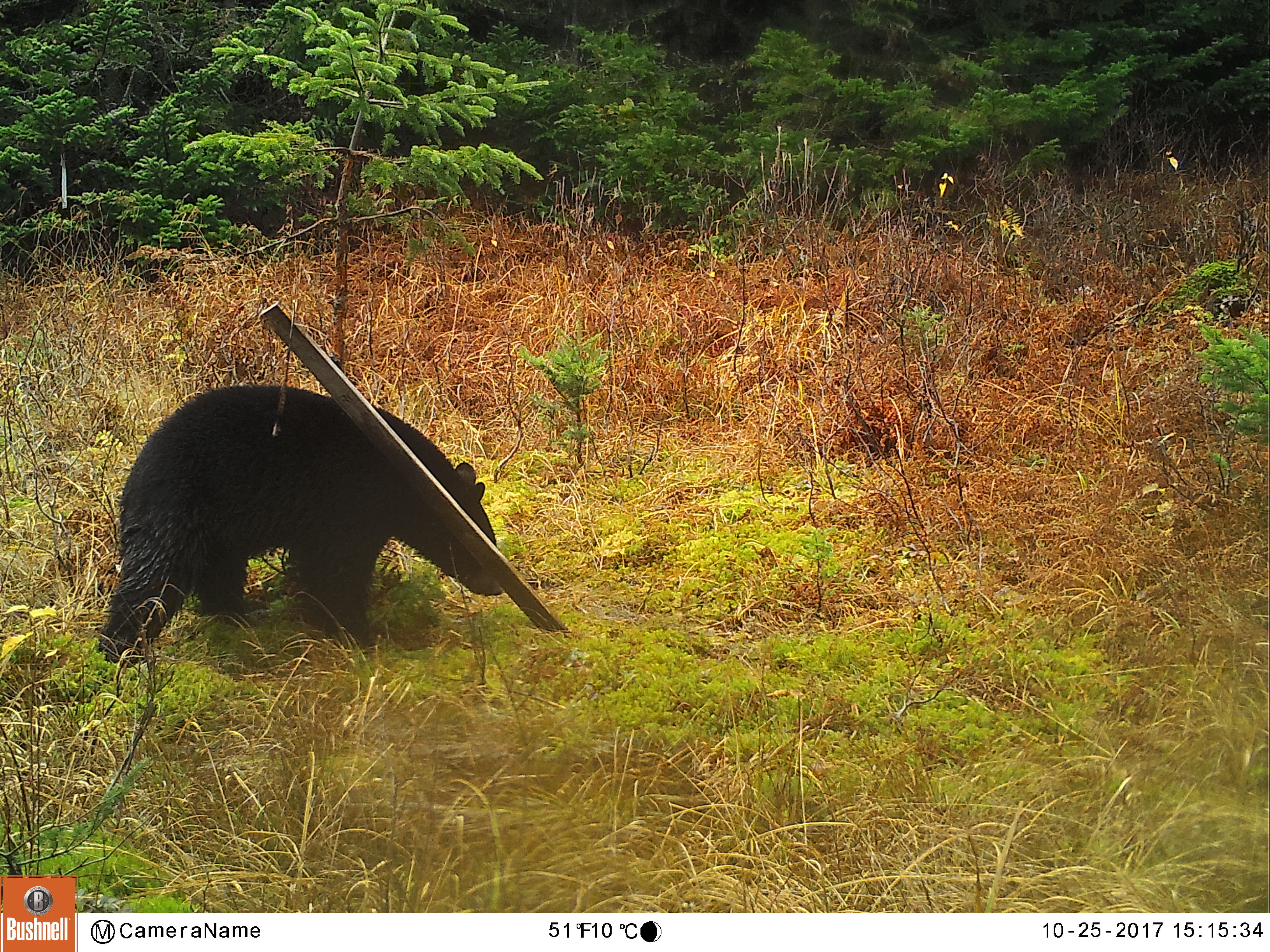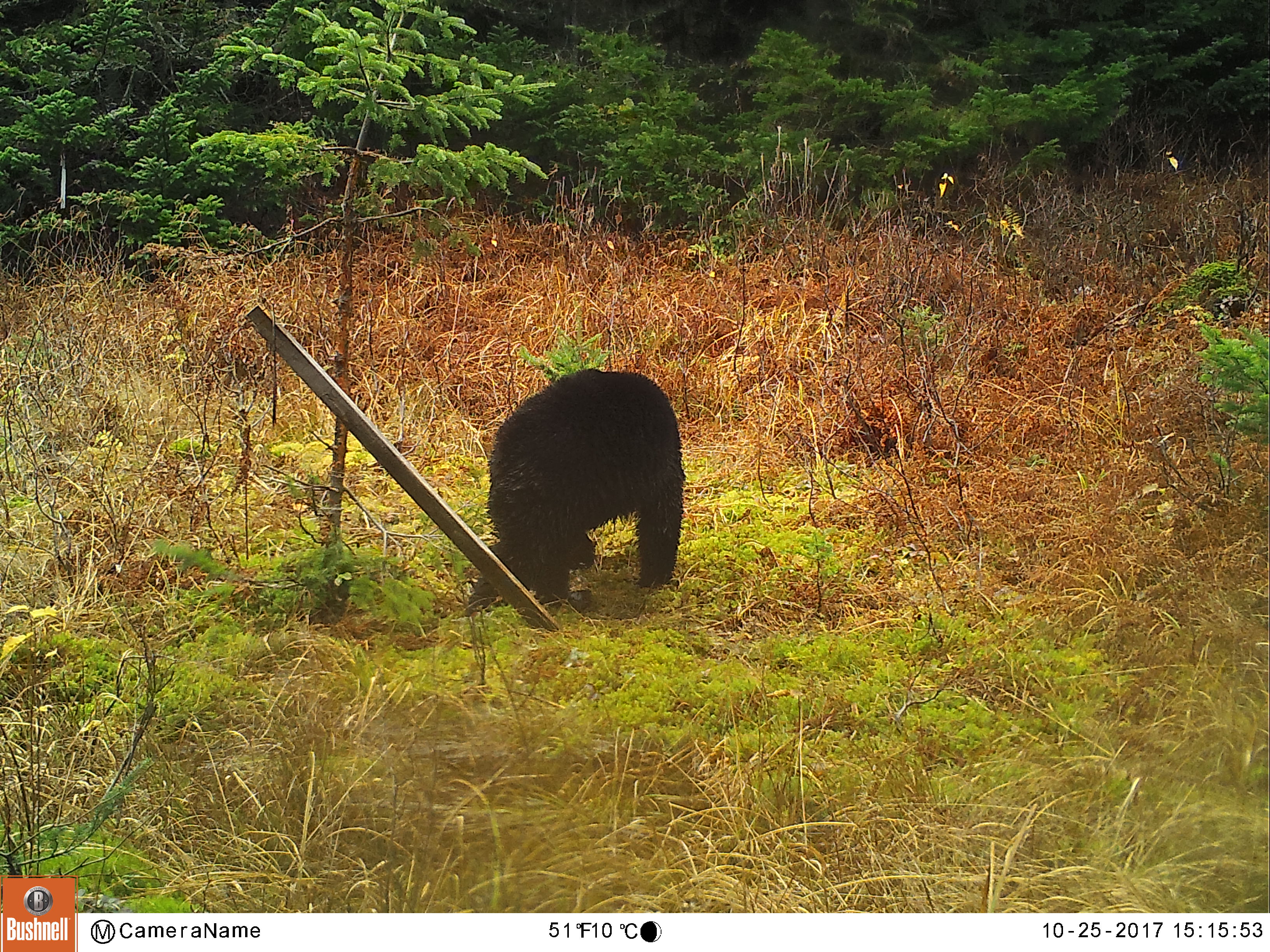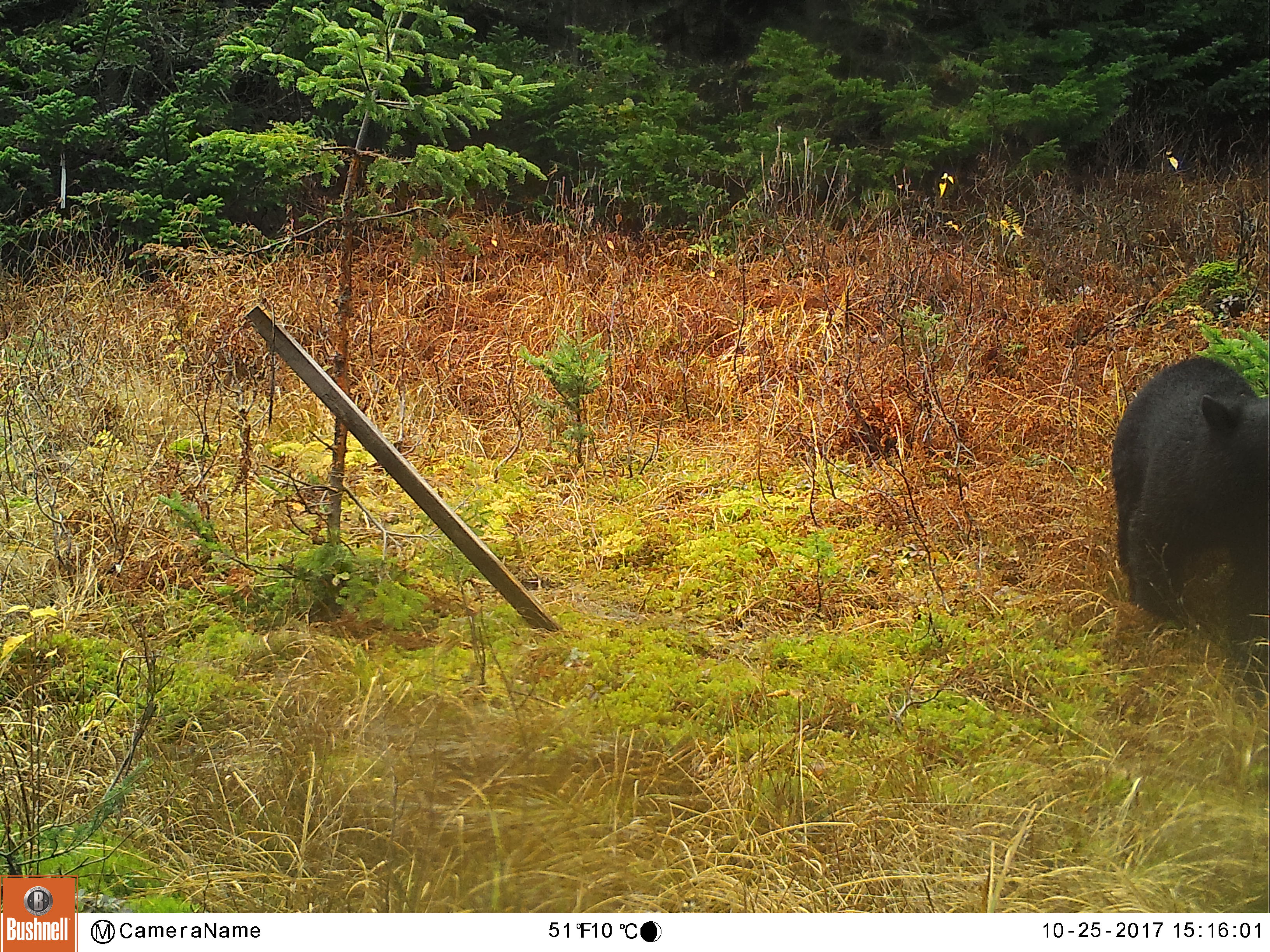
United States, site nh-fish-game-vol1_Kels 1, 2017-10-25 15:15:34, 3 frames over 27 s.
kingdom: Animalia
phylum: Chordata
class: Mammalia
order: Carnivora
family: Ursidae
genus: Ursus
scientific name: Ursus americanus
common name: black bear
Black bear (Ursus americanus).